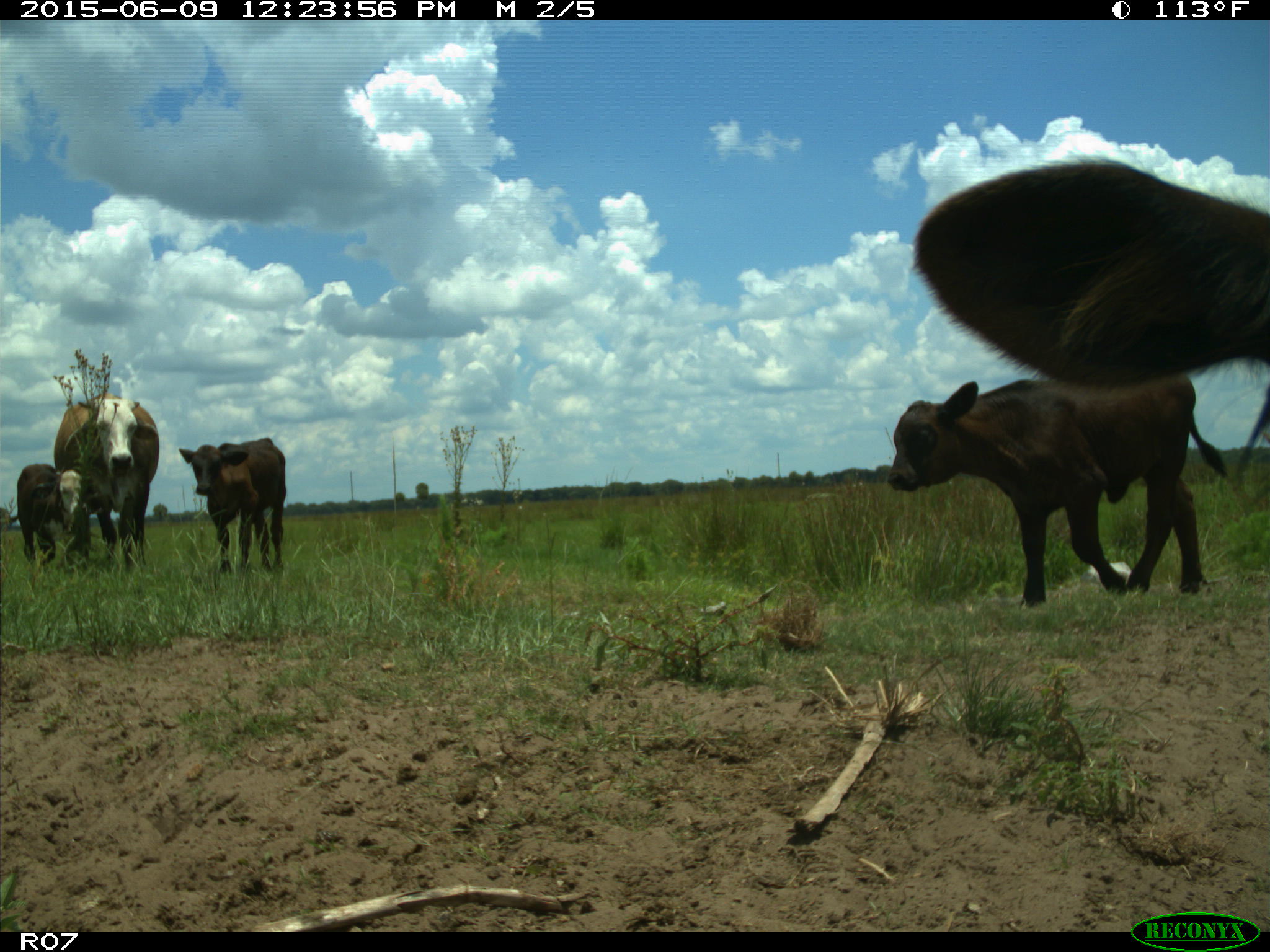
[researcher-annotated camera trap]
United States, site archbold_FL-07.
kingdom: Animalia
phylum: Chordata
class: Mammalia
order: Artiodactyla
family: Bovidae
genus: Bos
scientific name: Bos taurus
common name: domestic cow